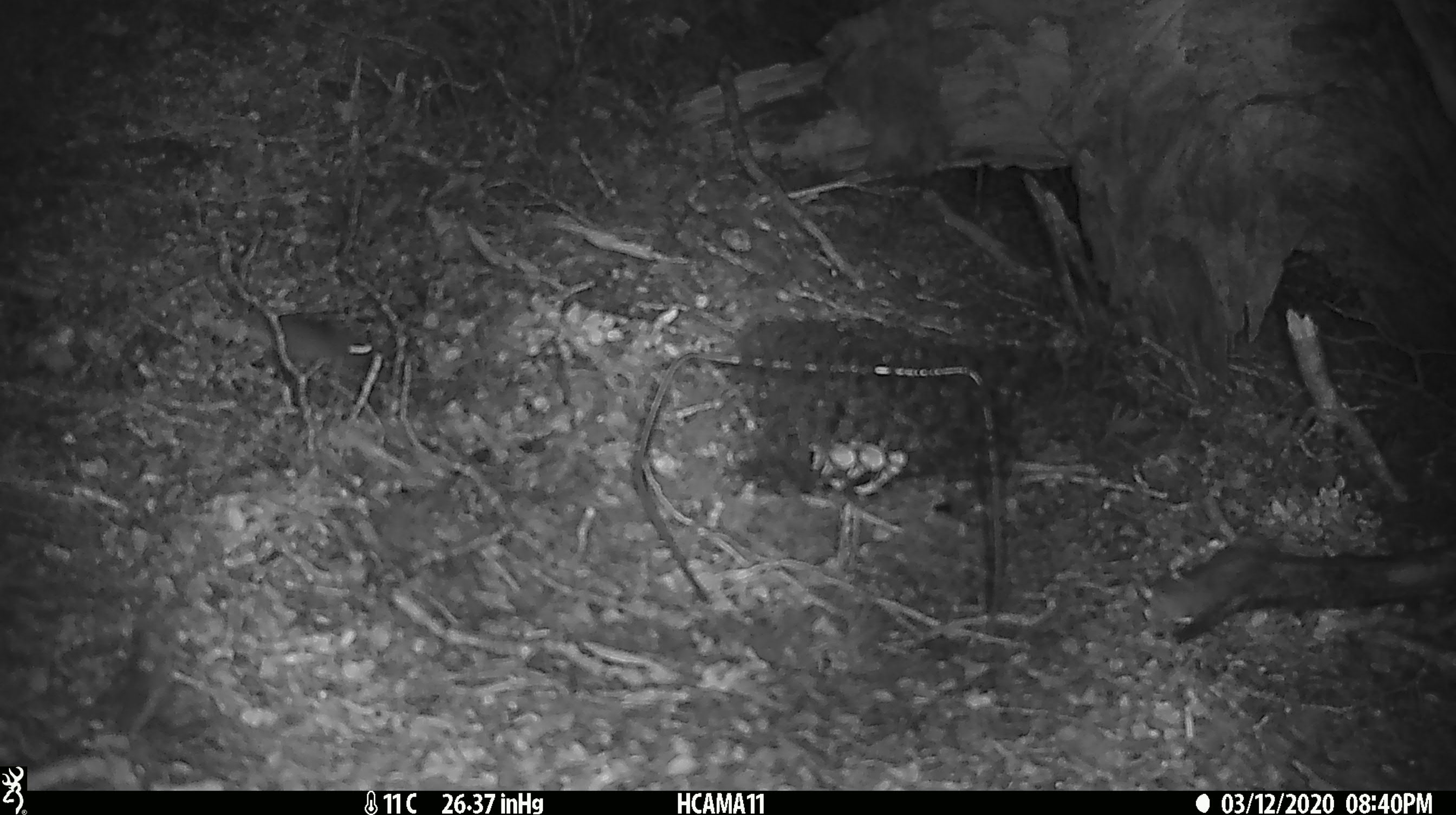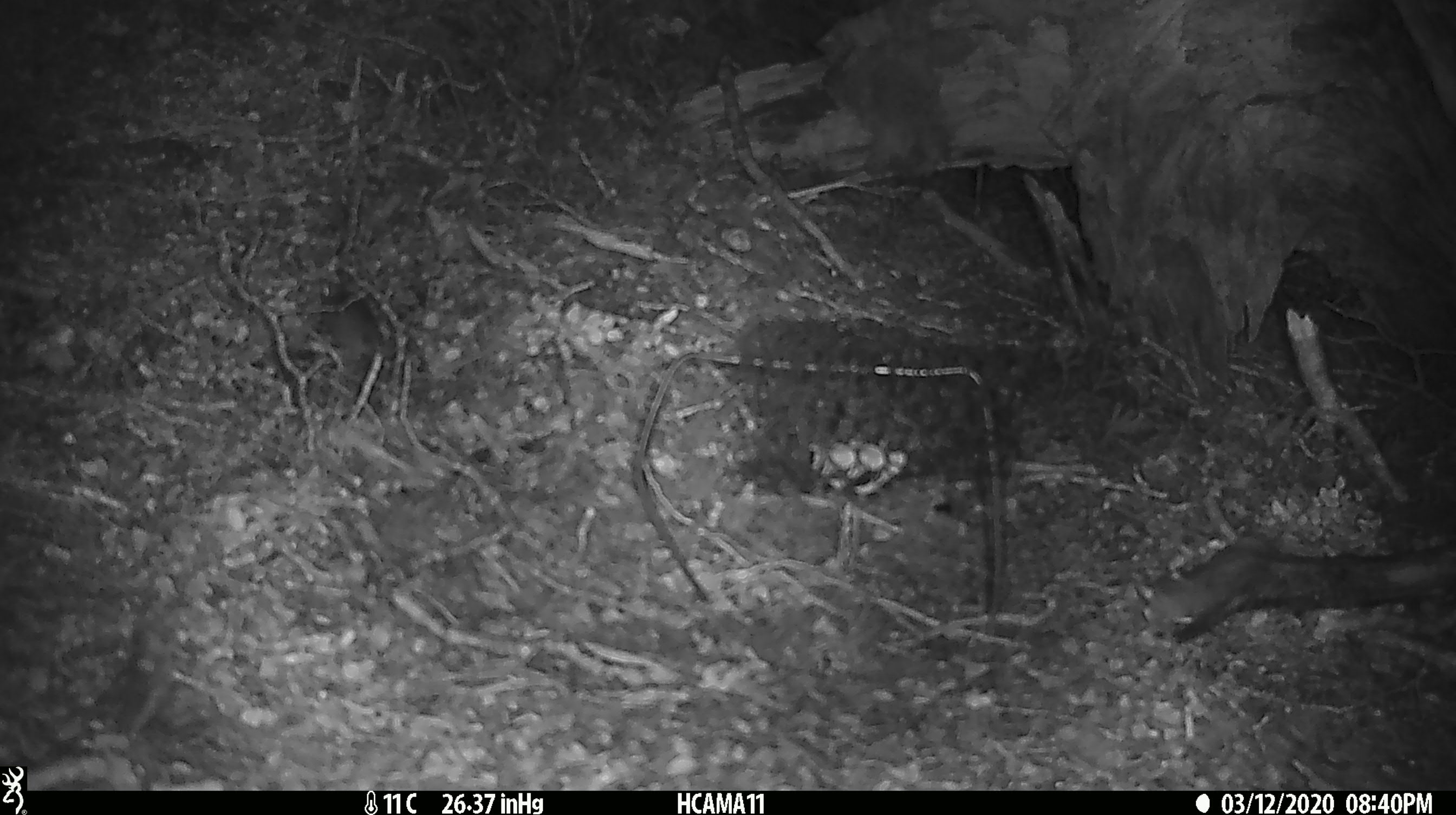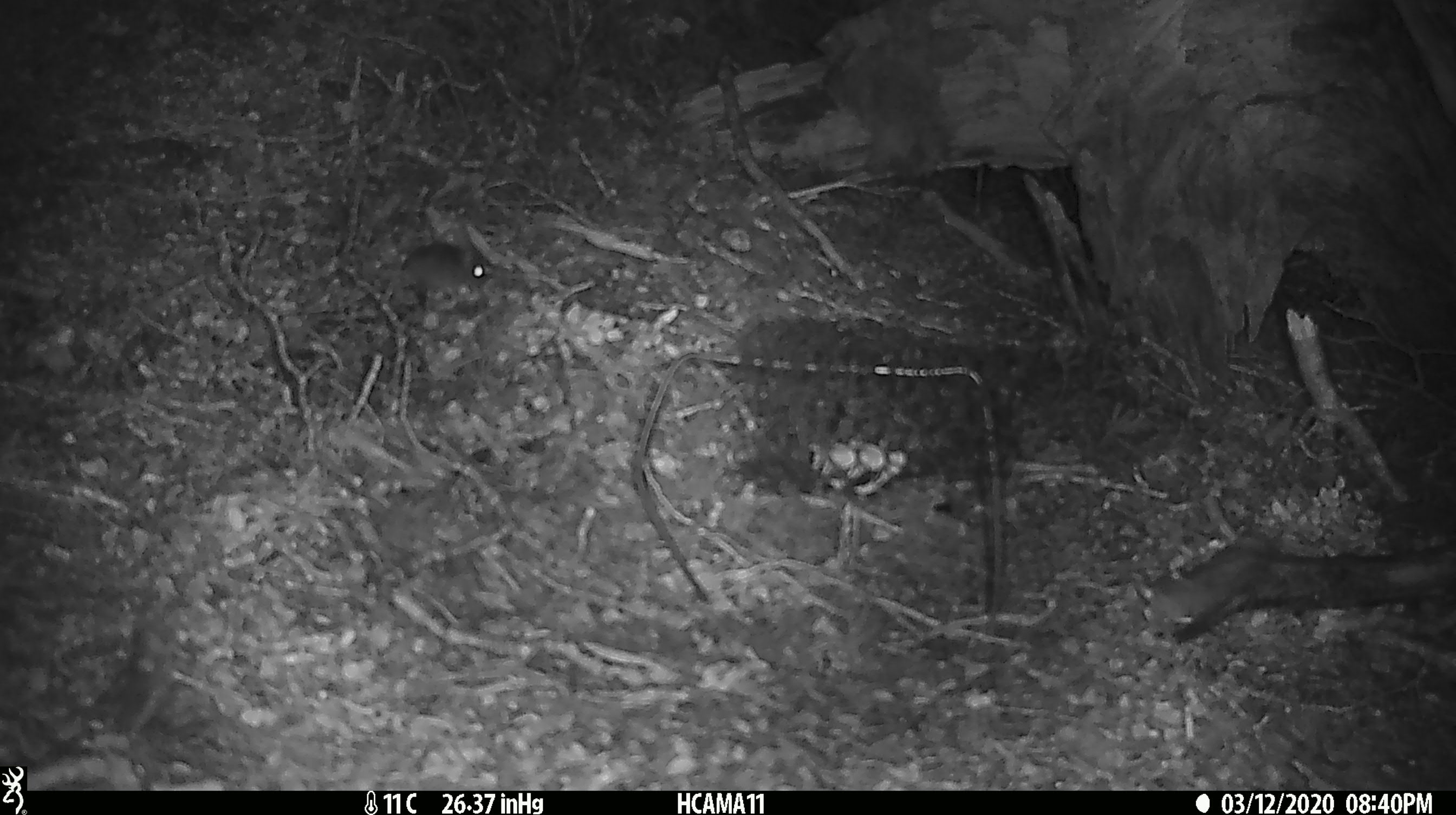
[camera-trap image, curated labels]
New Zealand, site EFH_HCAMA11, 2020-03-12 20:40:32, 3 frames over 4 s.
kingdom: Animalia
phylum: Chordata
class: Mammalia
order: Rodentia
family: Muridae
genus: Mus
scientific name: Mus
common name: mouse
Mouse (Mus).